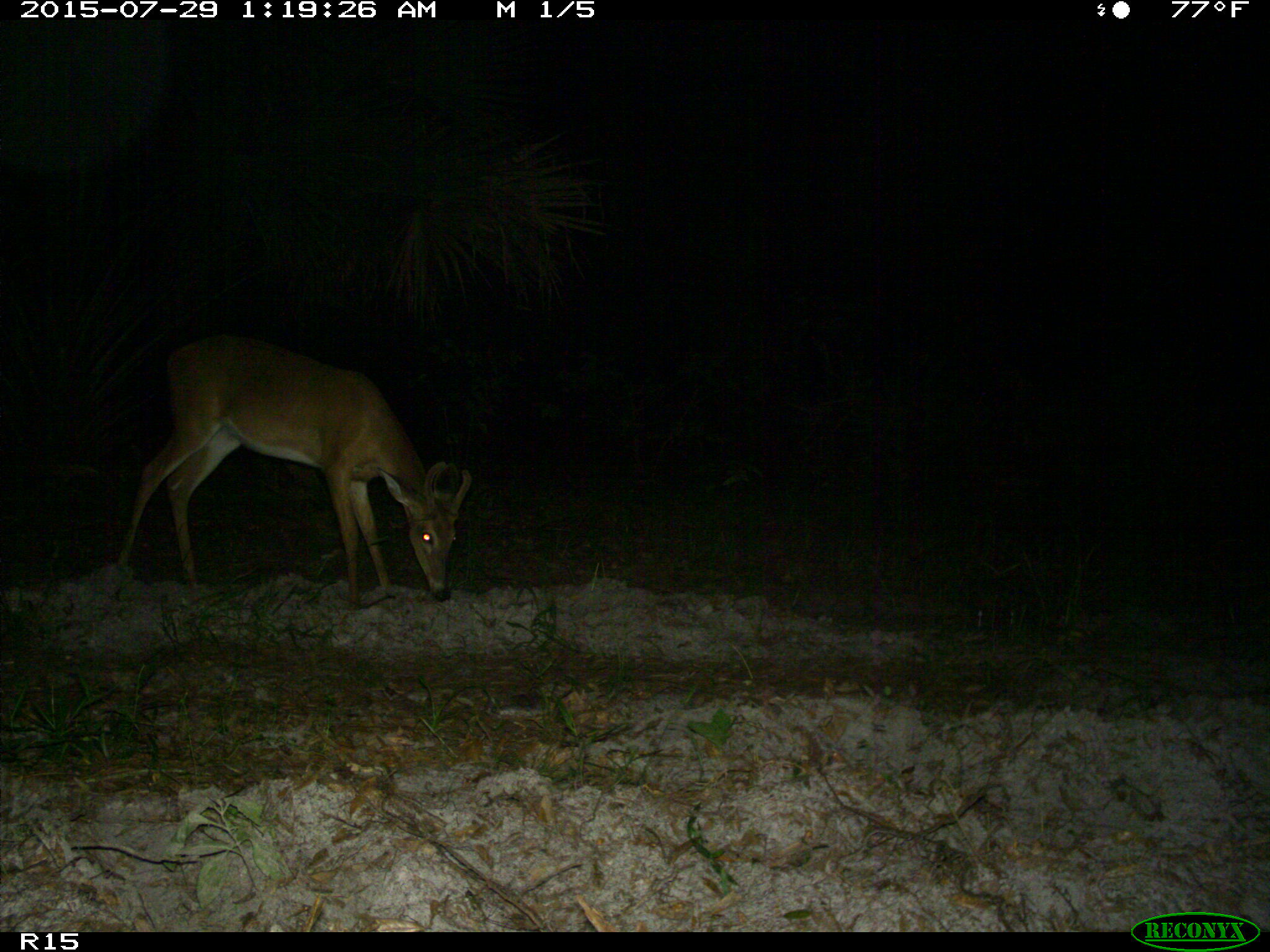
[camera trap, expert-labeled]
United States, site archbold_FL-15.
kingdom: Animalia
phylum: Chordata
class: Mammalia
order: Artiodactyla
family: Cervidae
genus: Odocoileus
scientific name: Odocoileus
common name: deer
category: unidentified deer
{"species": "unidentified deer (deer) (Odocoileus)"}